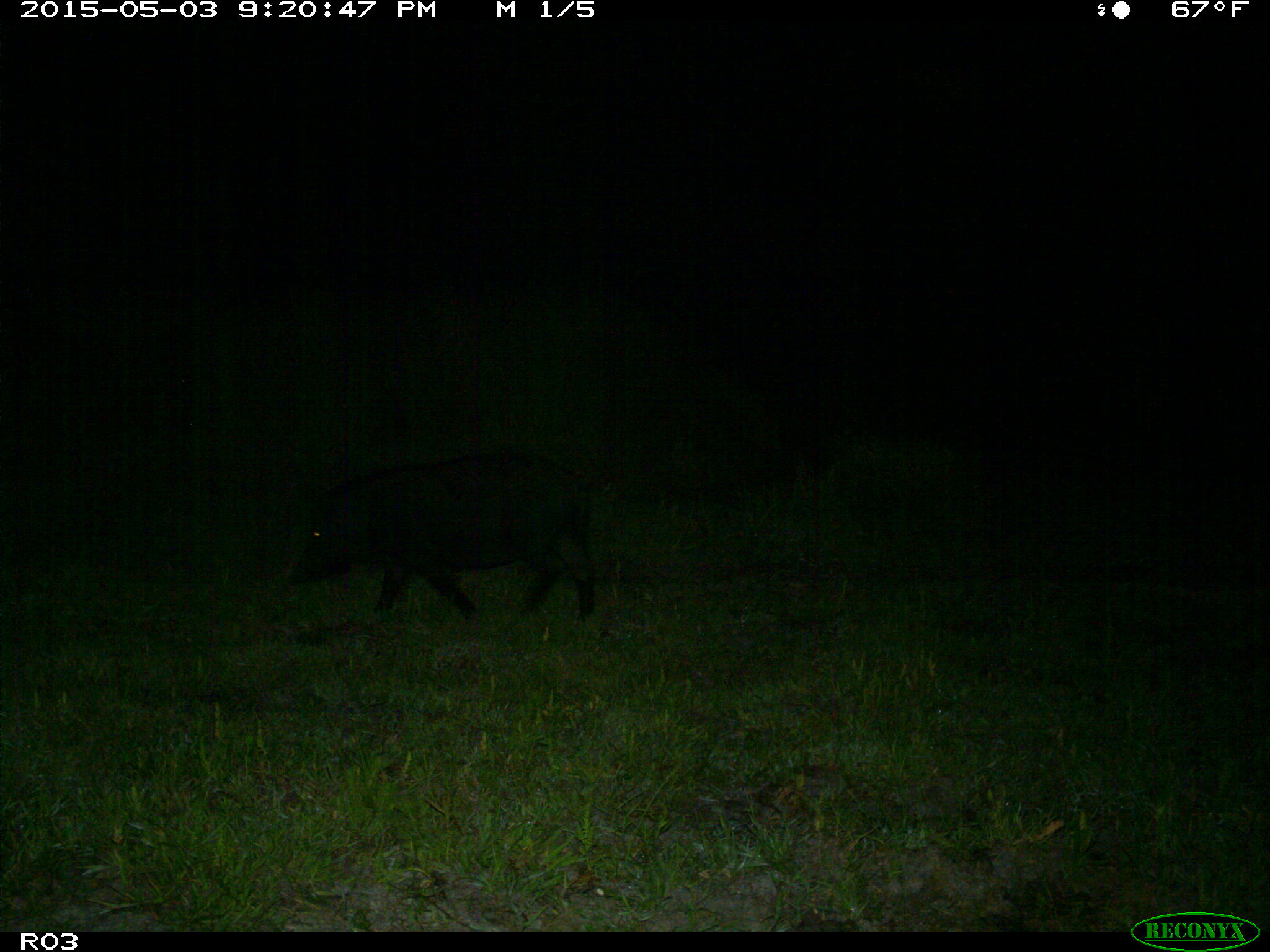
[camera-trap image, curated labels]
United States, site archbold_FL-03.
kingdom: Animalia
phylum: Chordata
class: Mammalia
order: Artiodactyla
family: Suidae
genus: Sus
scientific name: Sus scrofa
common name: wild boar